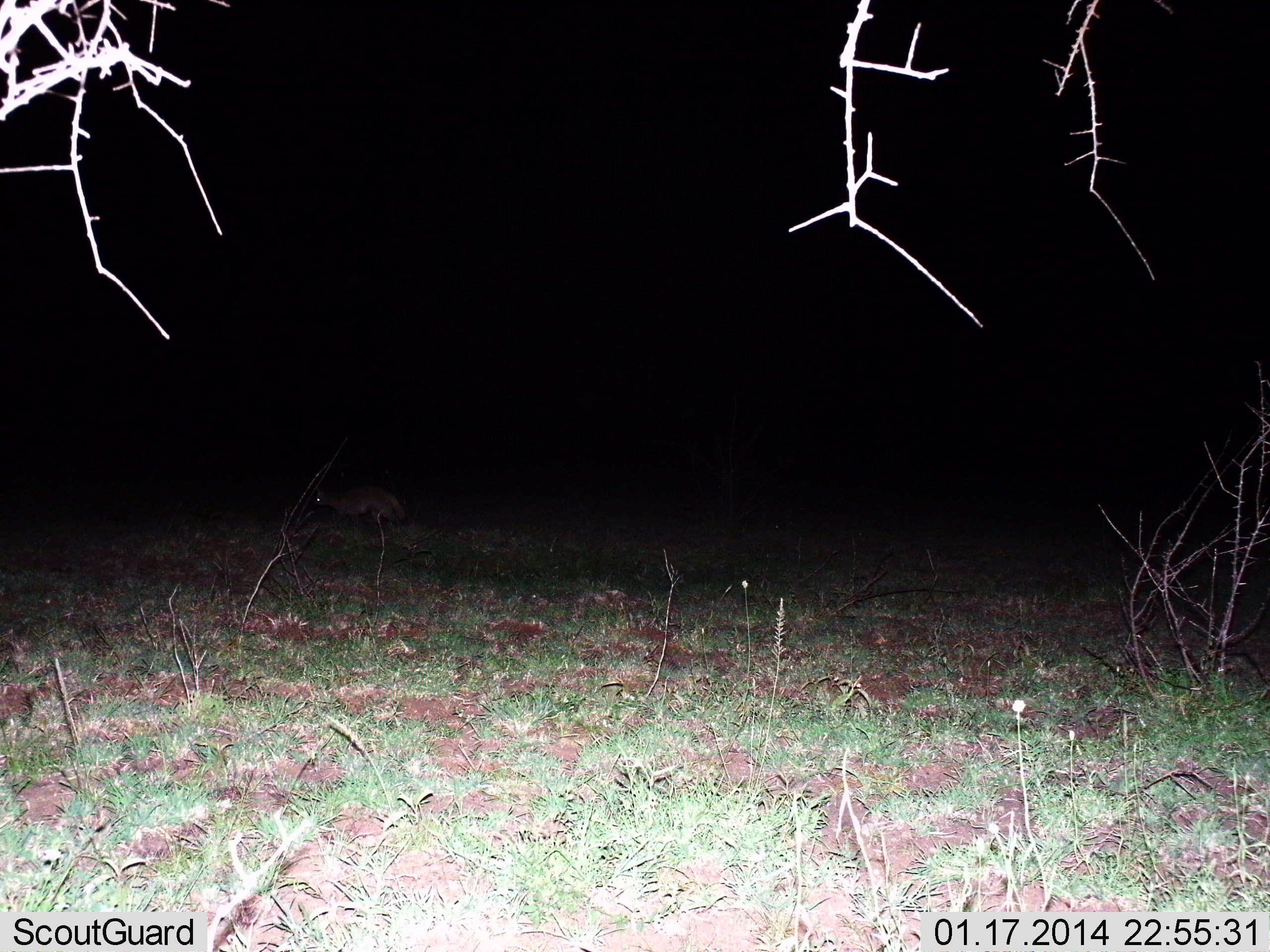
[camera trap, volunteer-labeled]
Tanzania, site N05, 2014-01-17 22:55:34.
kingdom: Animalia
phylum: Chordata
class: Mammalia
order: Carnivora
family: Canidae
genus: Otocyon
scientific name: Otocyon megalotis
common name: bat-eared fox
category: batearedfox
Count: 1.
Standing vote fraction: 40%.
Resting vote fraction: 0%.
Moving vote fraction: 60%.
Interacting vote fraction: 0%.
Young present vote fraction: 0%.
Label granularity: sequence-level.